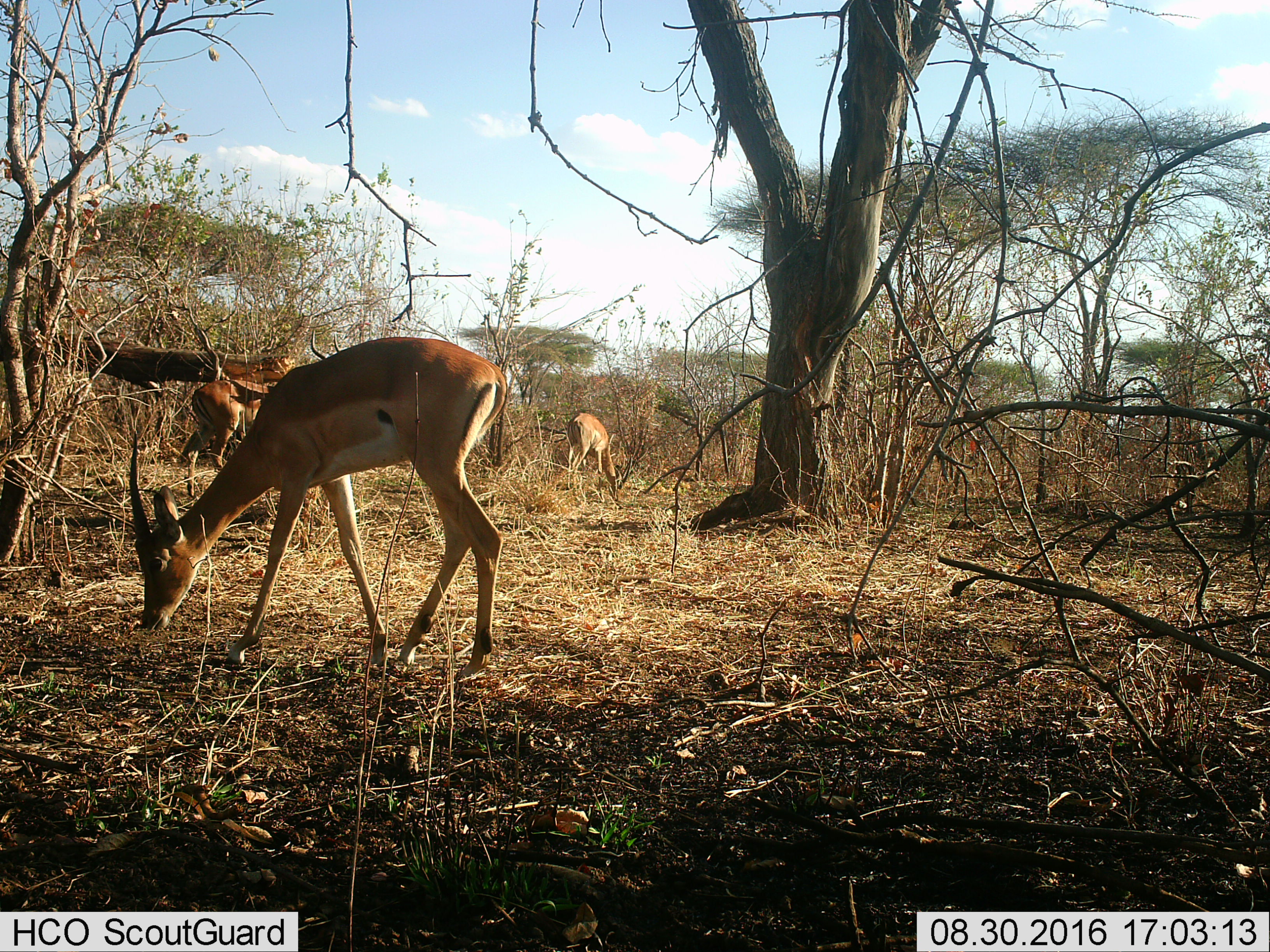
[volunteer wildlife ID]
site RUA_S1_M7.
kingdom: Animalia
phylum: Chordata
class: Mammalia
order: Artiodactyla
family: Bovidae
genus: Aepyceros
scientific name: Aepyceros melampus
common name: impala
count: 3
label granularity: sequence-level